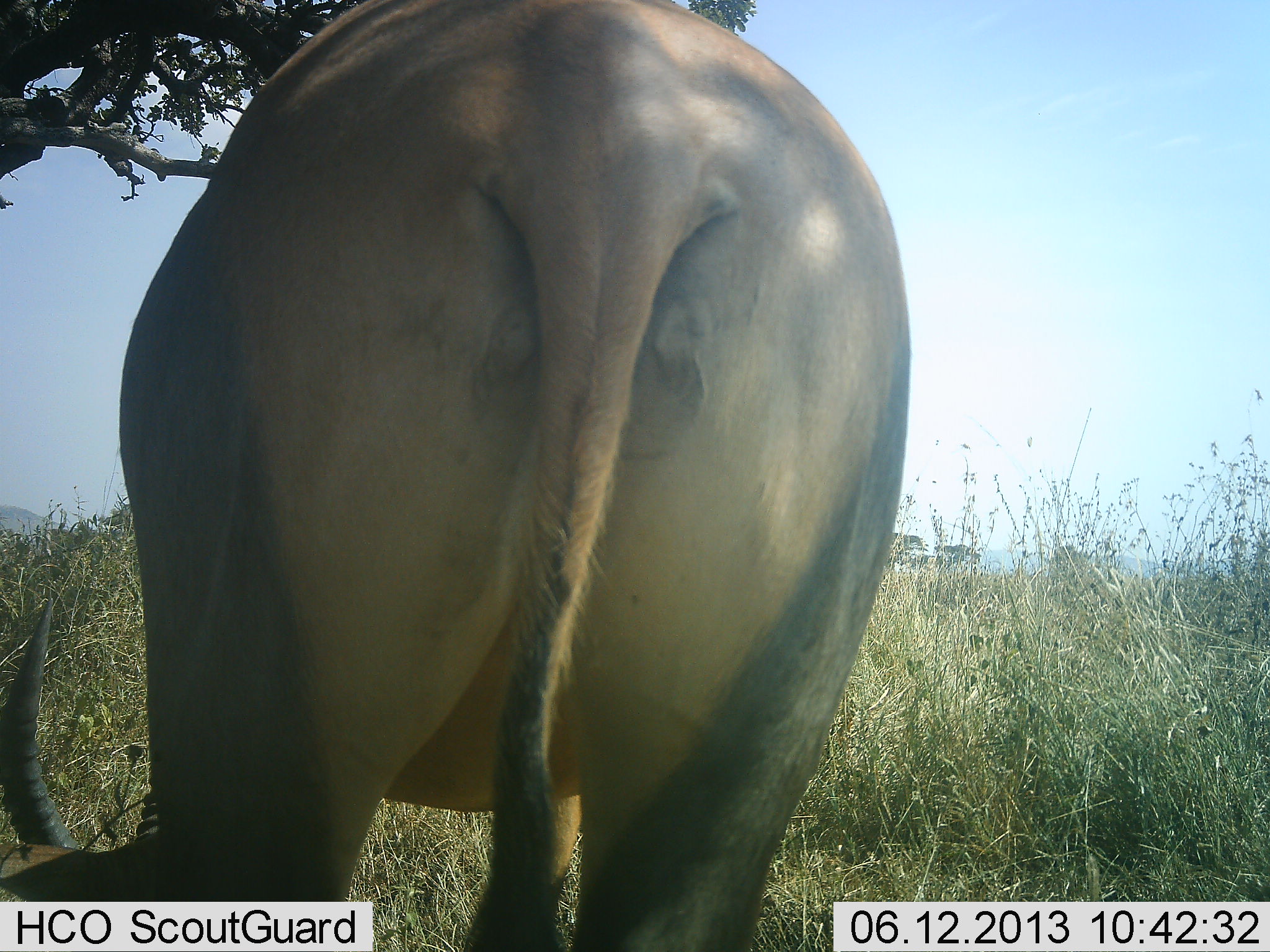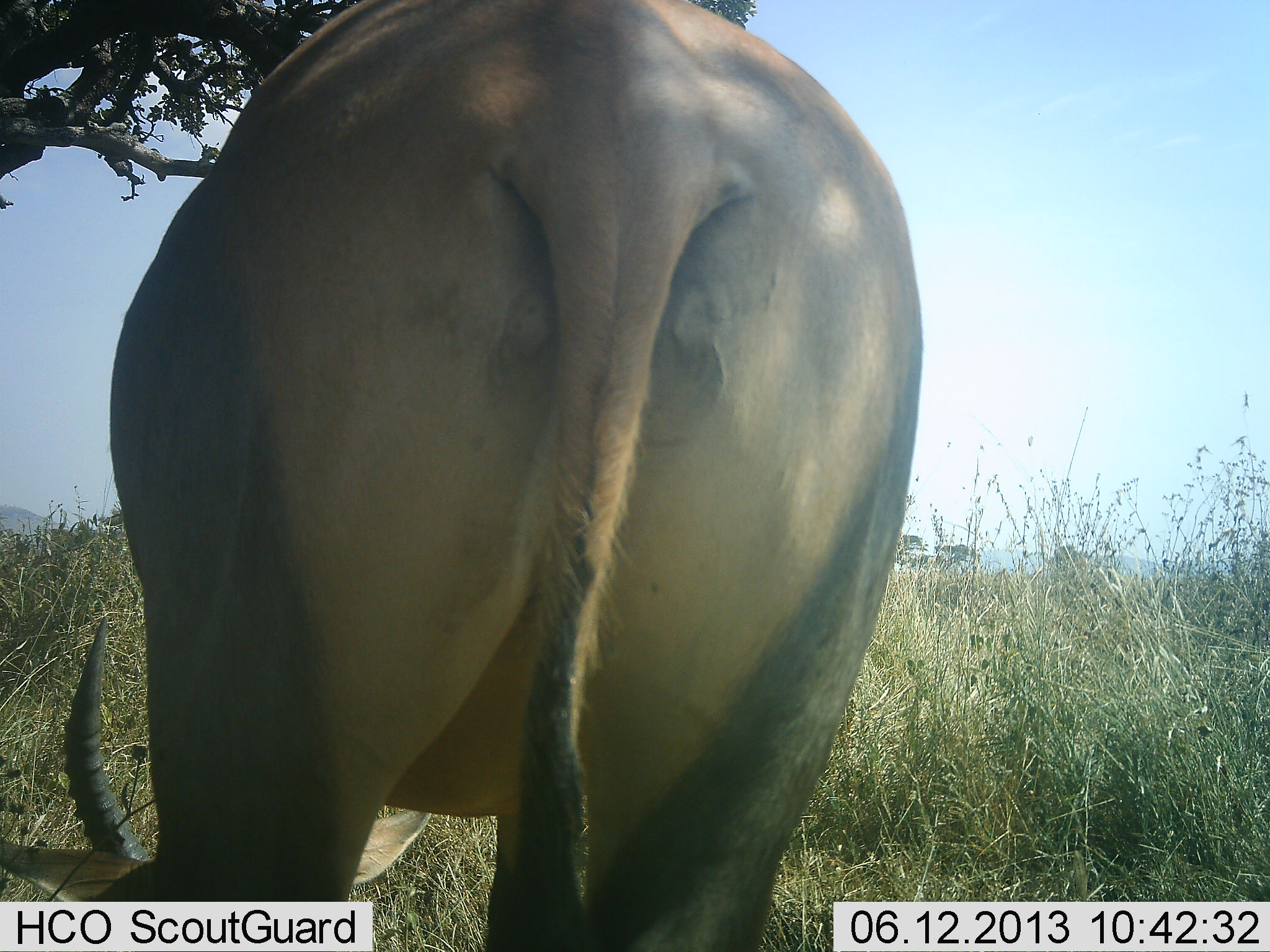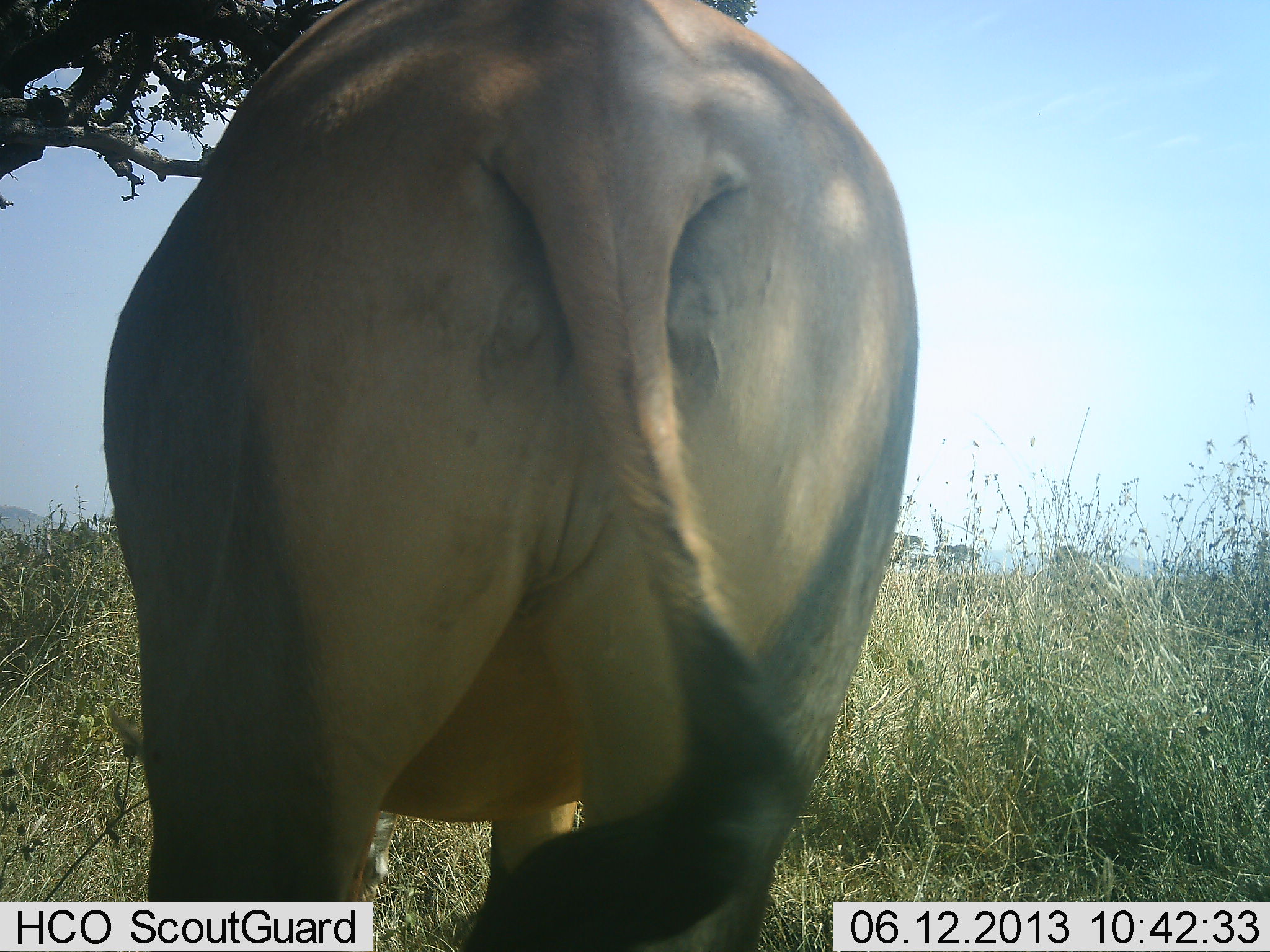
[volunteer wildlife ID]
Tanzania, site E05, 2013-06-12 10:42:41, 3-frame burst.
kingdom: Animalia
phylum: Chordata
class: Mammalia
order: Artiodactyla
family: Bovidae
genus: Damaliscus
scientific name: Damaliscus lunatus jimela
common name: topi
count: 1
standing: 57%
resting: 0%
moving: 0%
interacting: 0%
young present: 0%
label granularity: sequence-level